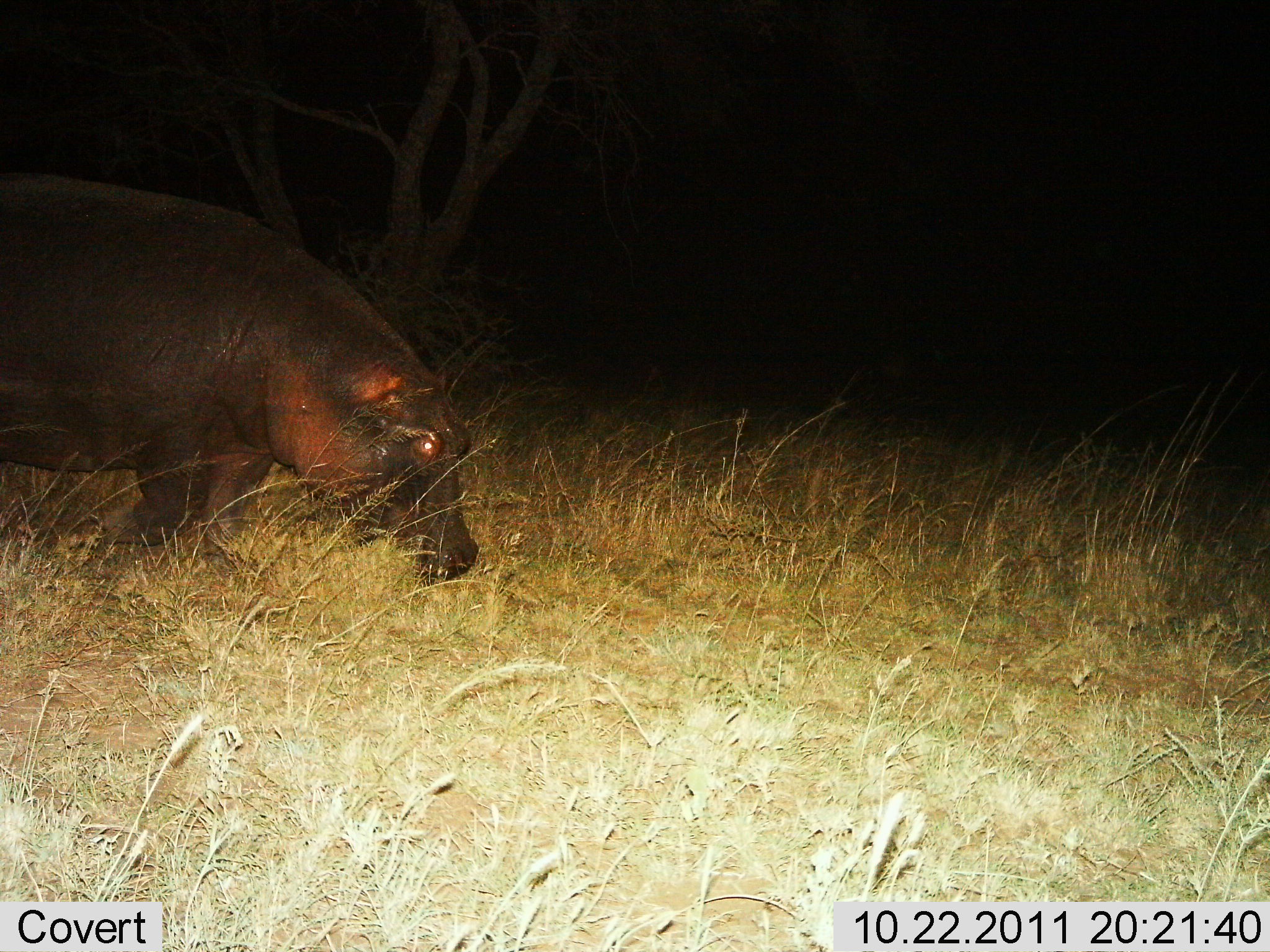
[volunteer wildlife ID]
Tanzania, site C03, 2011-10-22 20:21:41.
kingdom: Animalia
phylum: Chordata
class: Mammalia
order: Artiodactyla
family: Hippopotamidae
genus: Hippopotamus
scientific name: Hippopotamus amphibius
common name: hippopotamus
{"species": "hippopotamus (Hippopotamus amphibius)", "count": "1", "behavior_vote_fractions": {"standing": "22%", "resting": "0%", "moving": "61%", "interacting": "0%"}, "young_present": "0%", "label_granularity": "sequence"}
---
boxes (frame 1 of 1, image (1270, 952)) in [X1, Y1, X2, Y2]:
animal: [0, 173, 481, 585]